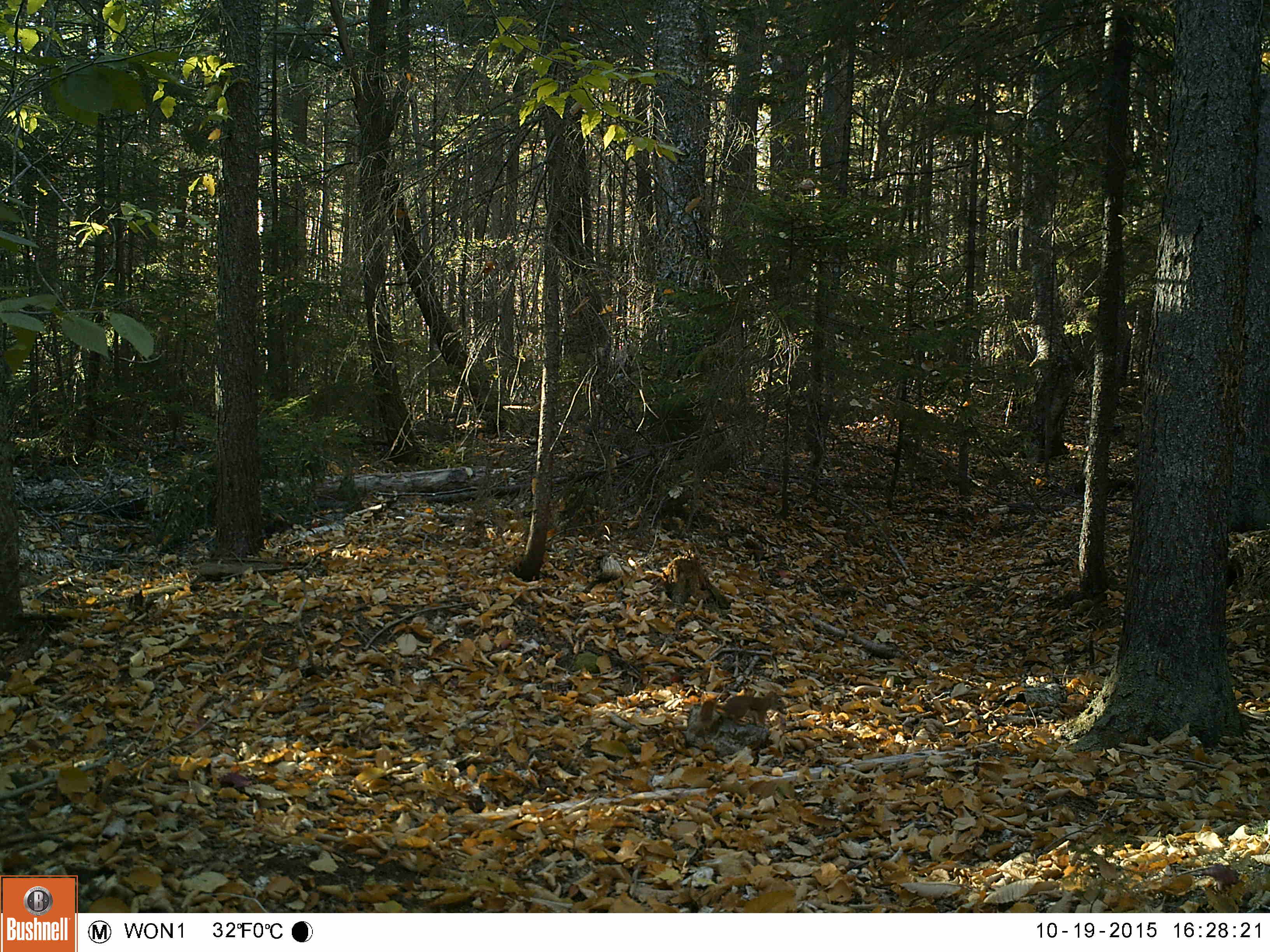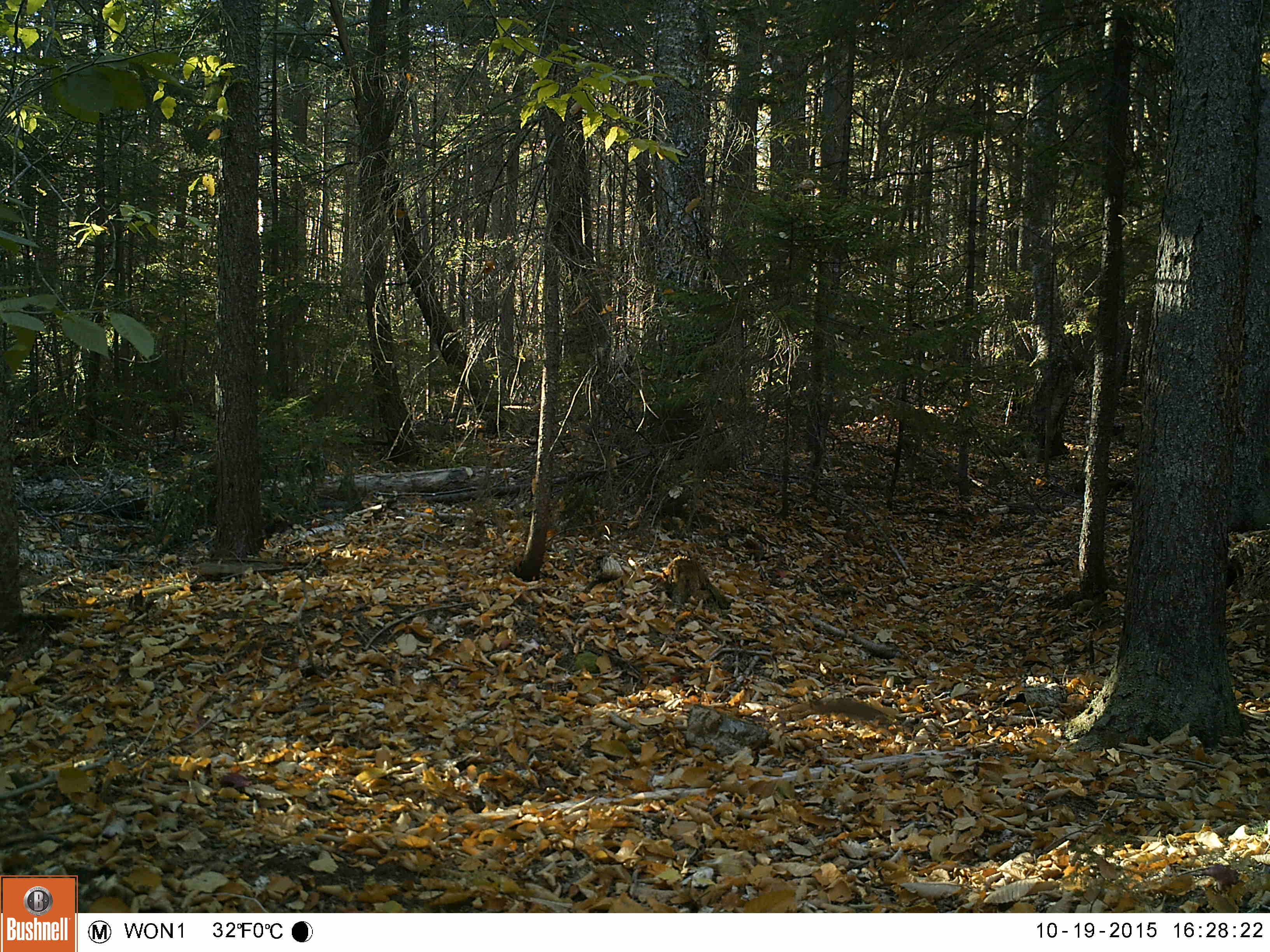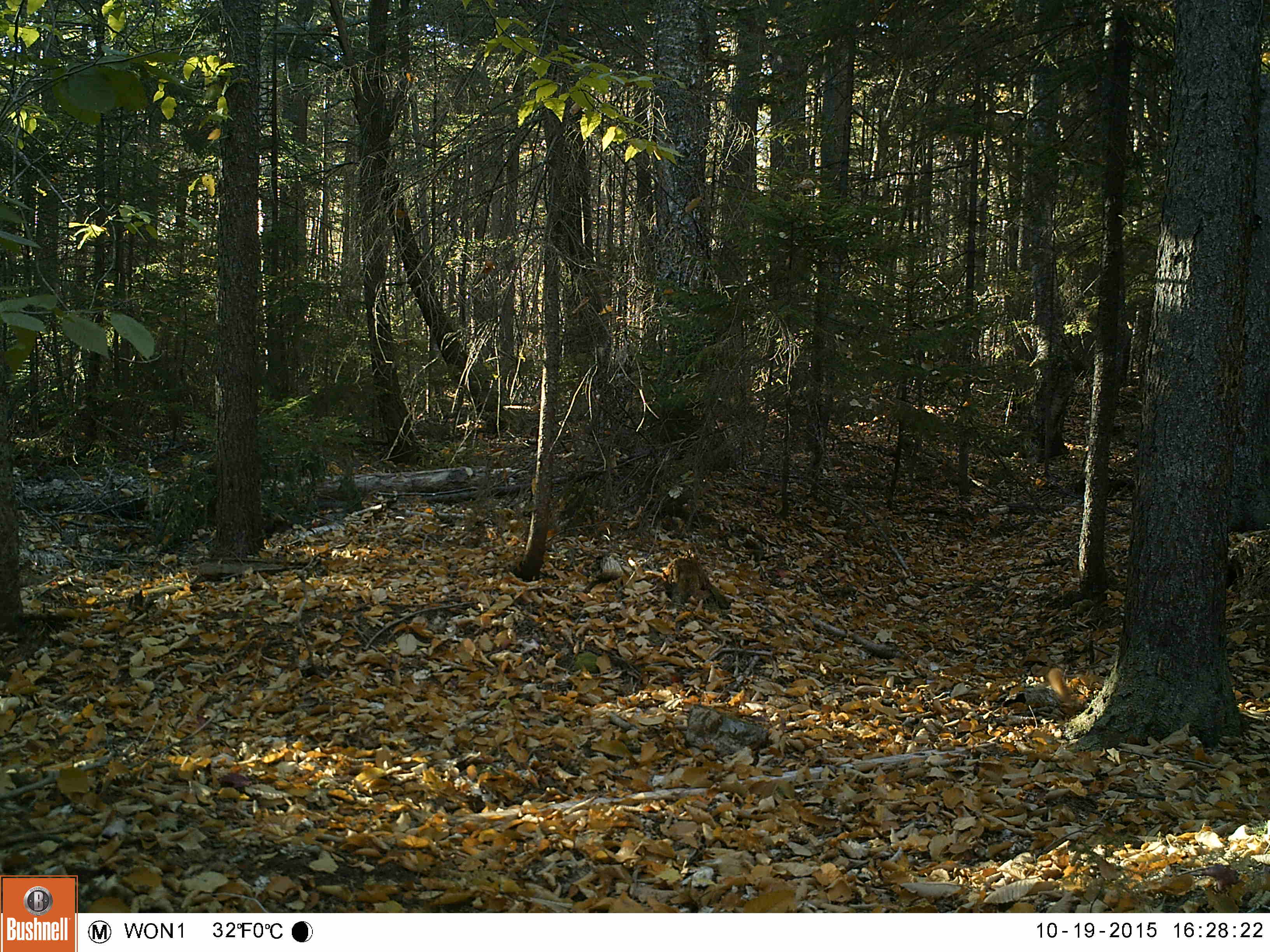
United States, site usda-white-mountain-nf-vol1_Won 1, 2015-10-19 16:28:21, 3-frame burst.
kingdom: Animalia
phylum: Chordata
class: Mammalia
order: Rodentia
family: Sciuridae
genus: Tamiasciurus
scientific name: Tamiasciurus hudsonicus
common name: red squirrel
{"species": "red squirrel (Tamiasciurus hudsonicus)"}